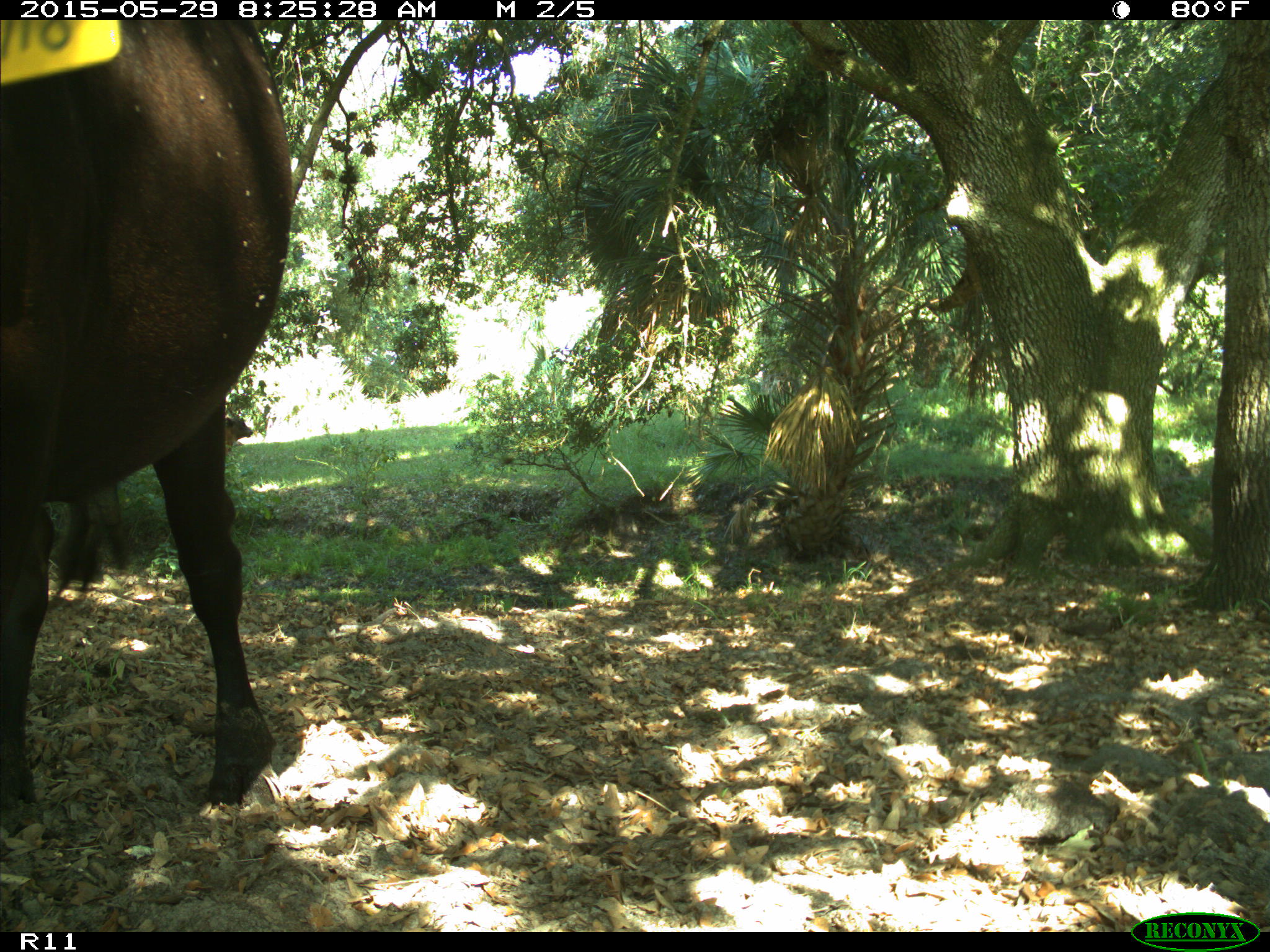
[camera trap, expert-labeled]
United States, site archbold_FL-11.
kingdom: Animalia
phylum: Chordata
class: Mammalia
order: Artiodactyla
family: Bovidae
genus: Bos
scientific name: Bos taurus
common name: domestic cow